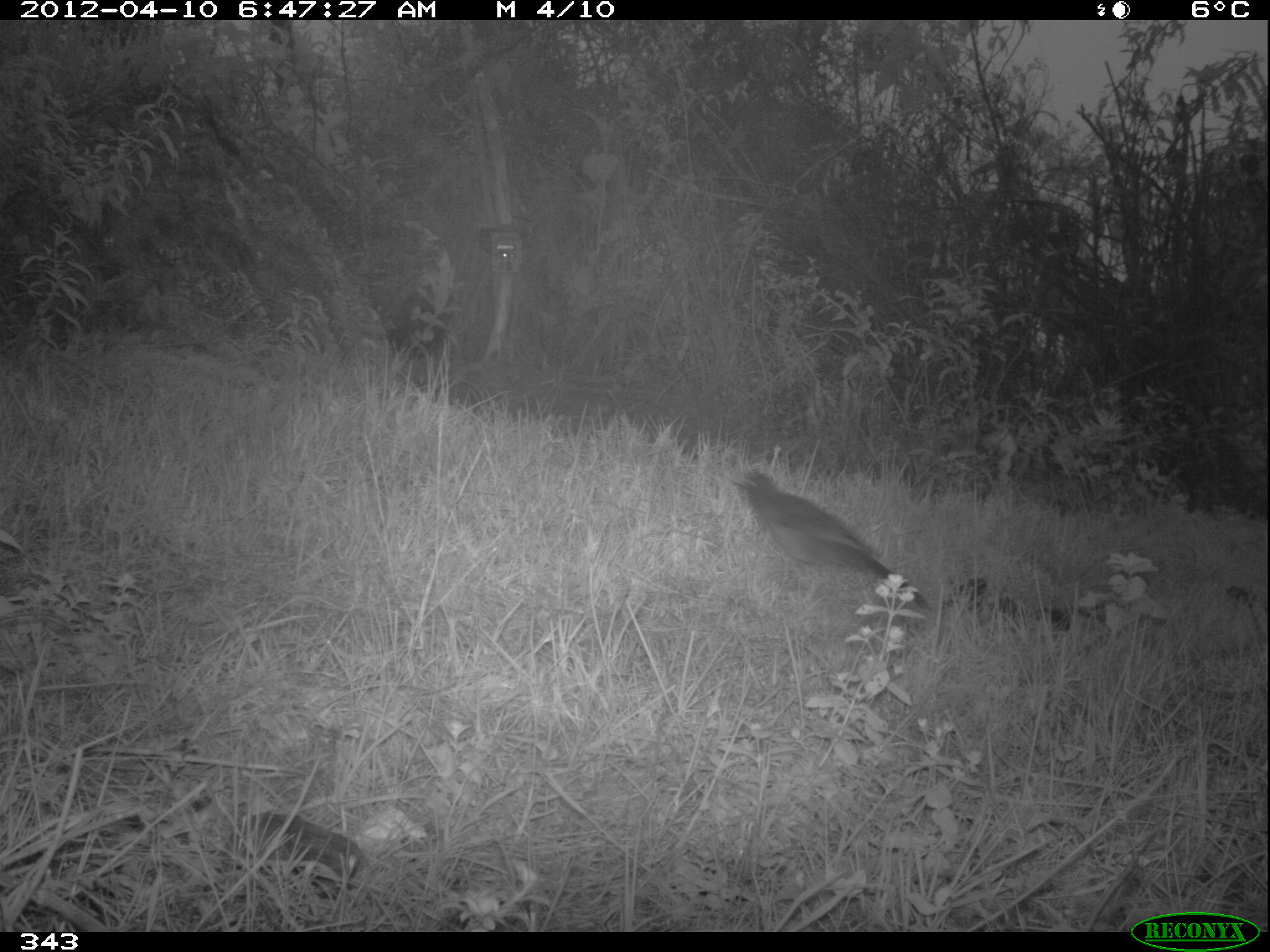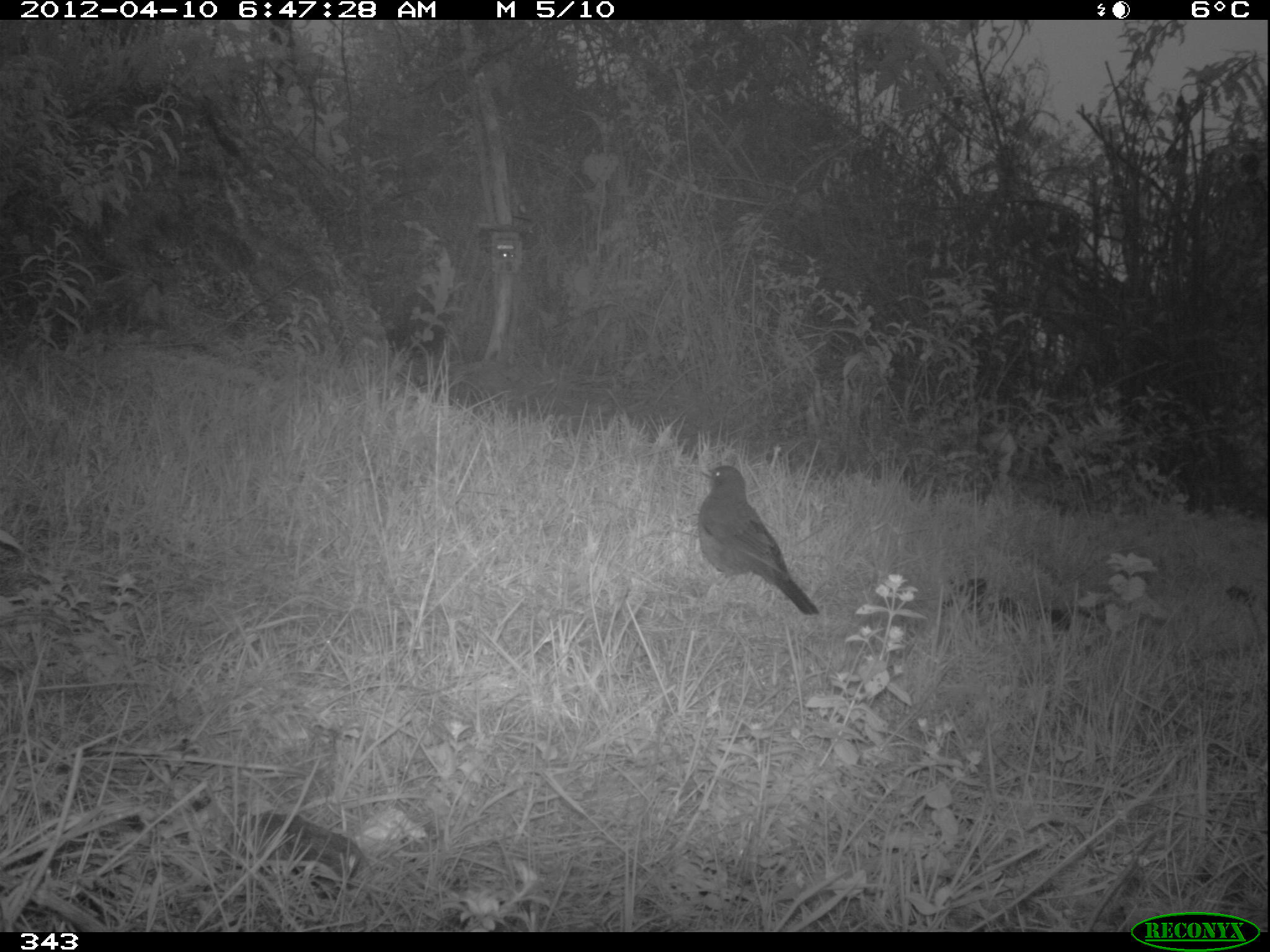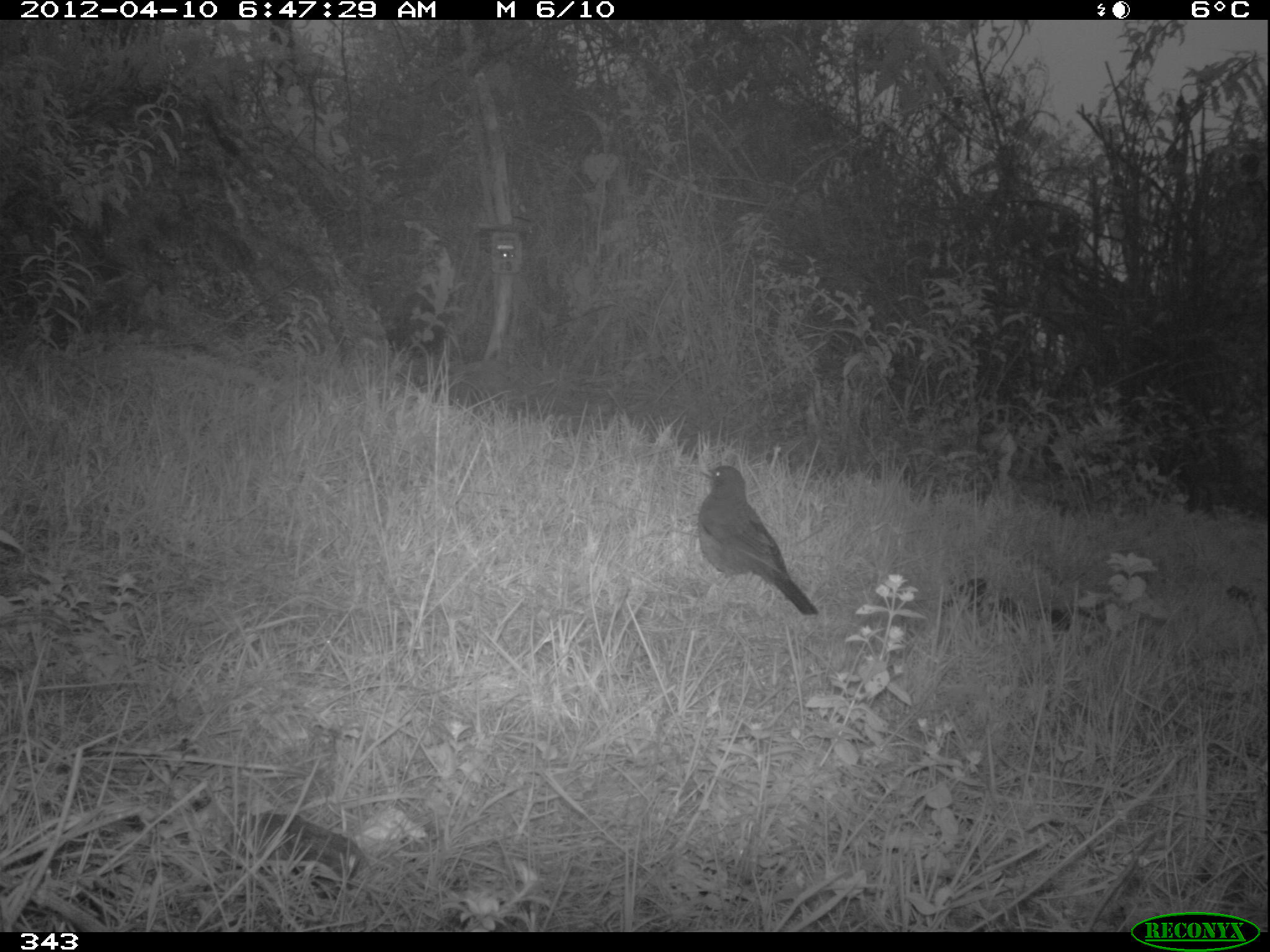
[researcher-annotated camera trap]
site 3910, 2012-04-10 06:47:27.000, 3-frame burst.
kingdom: Animalia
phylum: Chordata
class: Aves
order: Passeriformes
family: Turdidae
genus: Turdus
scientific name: Turdus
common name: true thrushes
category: turdus sp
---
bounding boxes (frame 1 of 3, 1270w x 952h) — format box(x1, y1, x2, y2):
turdus sp: box(722, 469, 930, 610)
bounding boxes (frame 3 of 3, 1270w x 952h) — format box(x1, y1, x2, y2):
turdus sp: box(695, 463, 819, 616)